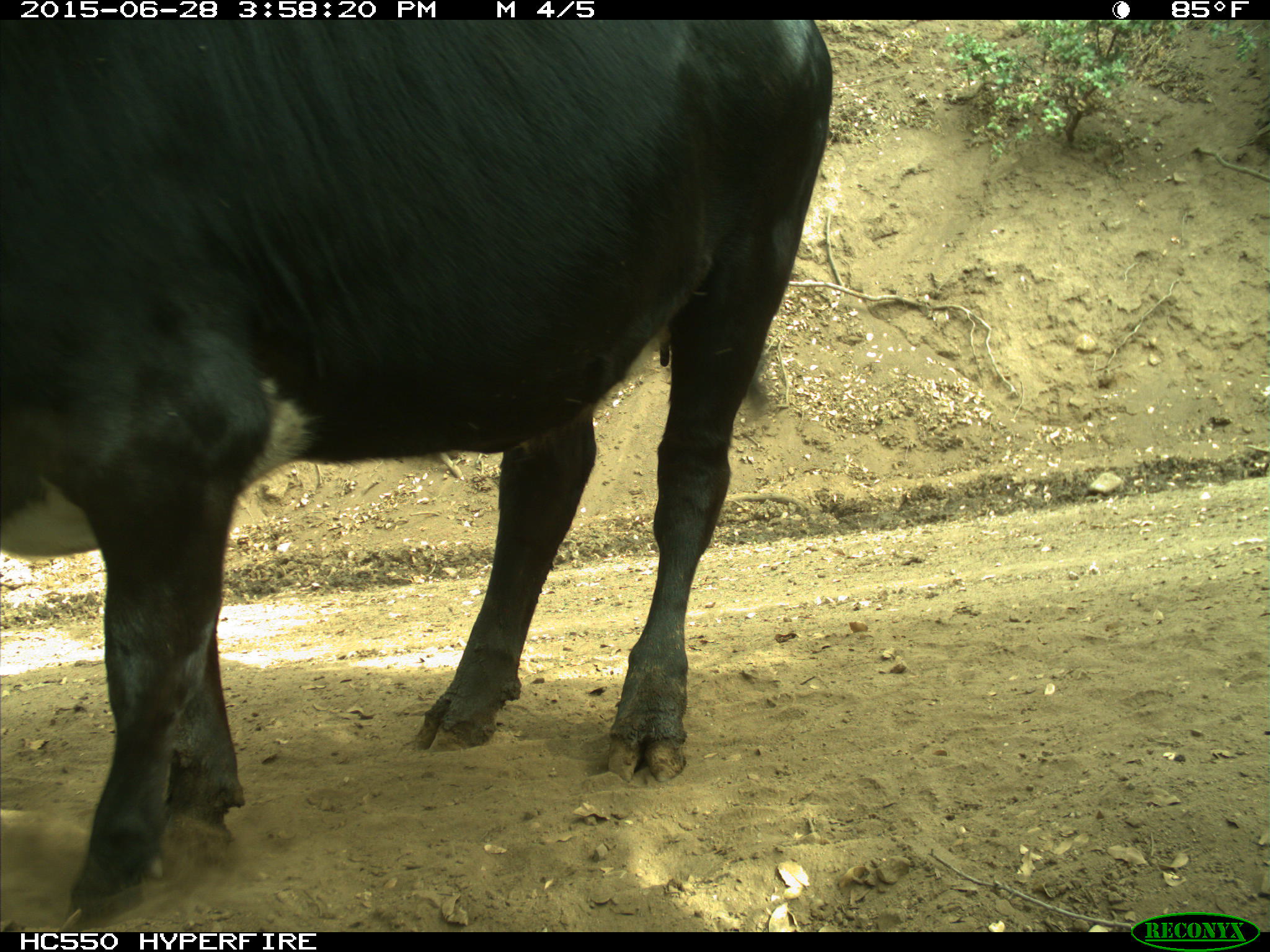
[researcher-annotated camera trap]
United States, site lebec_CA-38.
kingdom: Animalia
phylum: Chordata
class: Mammalia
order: Artiodactyla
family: Bovidae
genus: Bos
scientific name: Bos taurus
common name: domestic cow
Bos taurus (domestic cow).